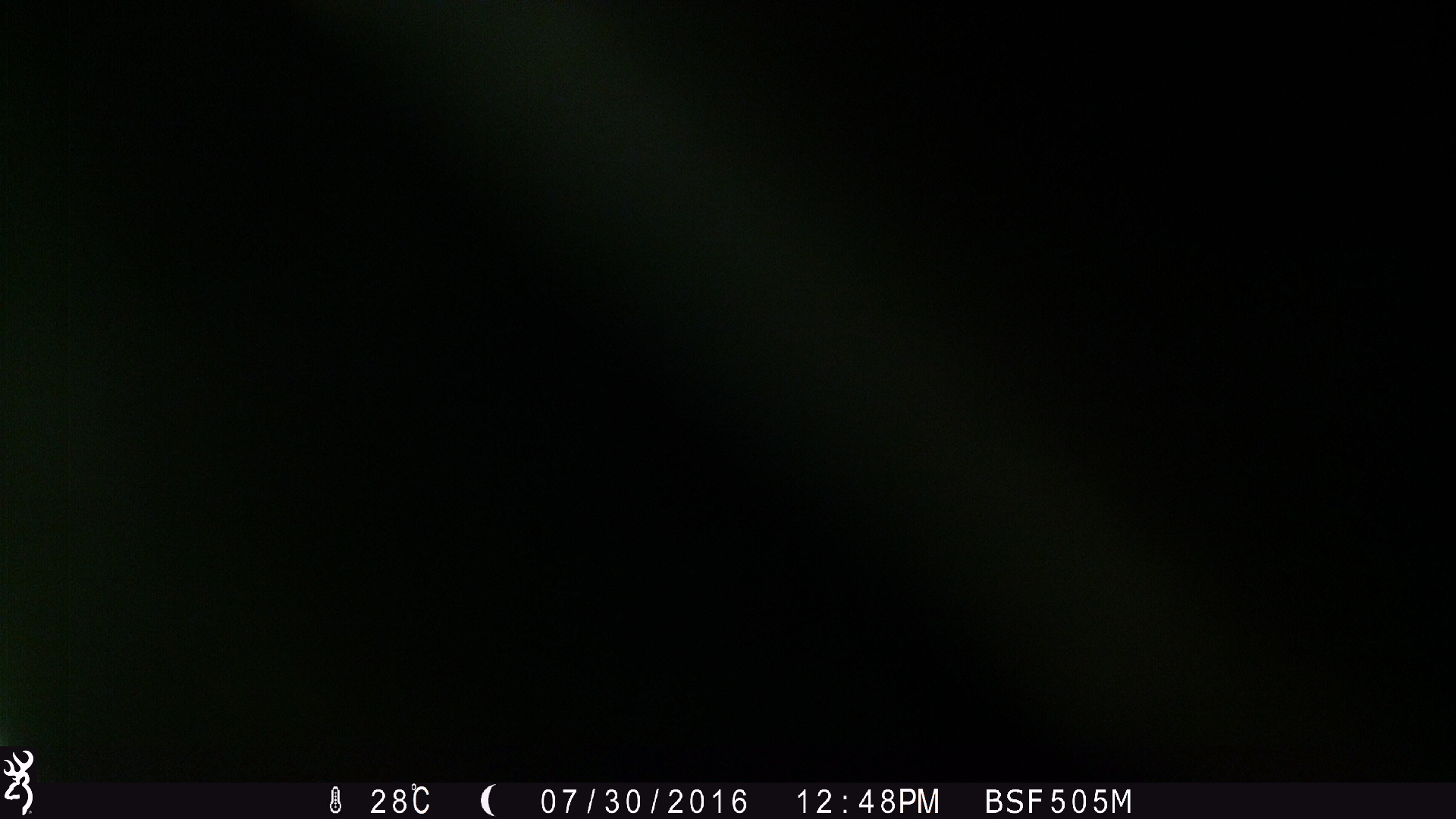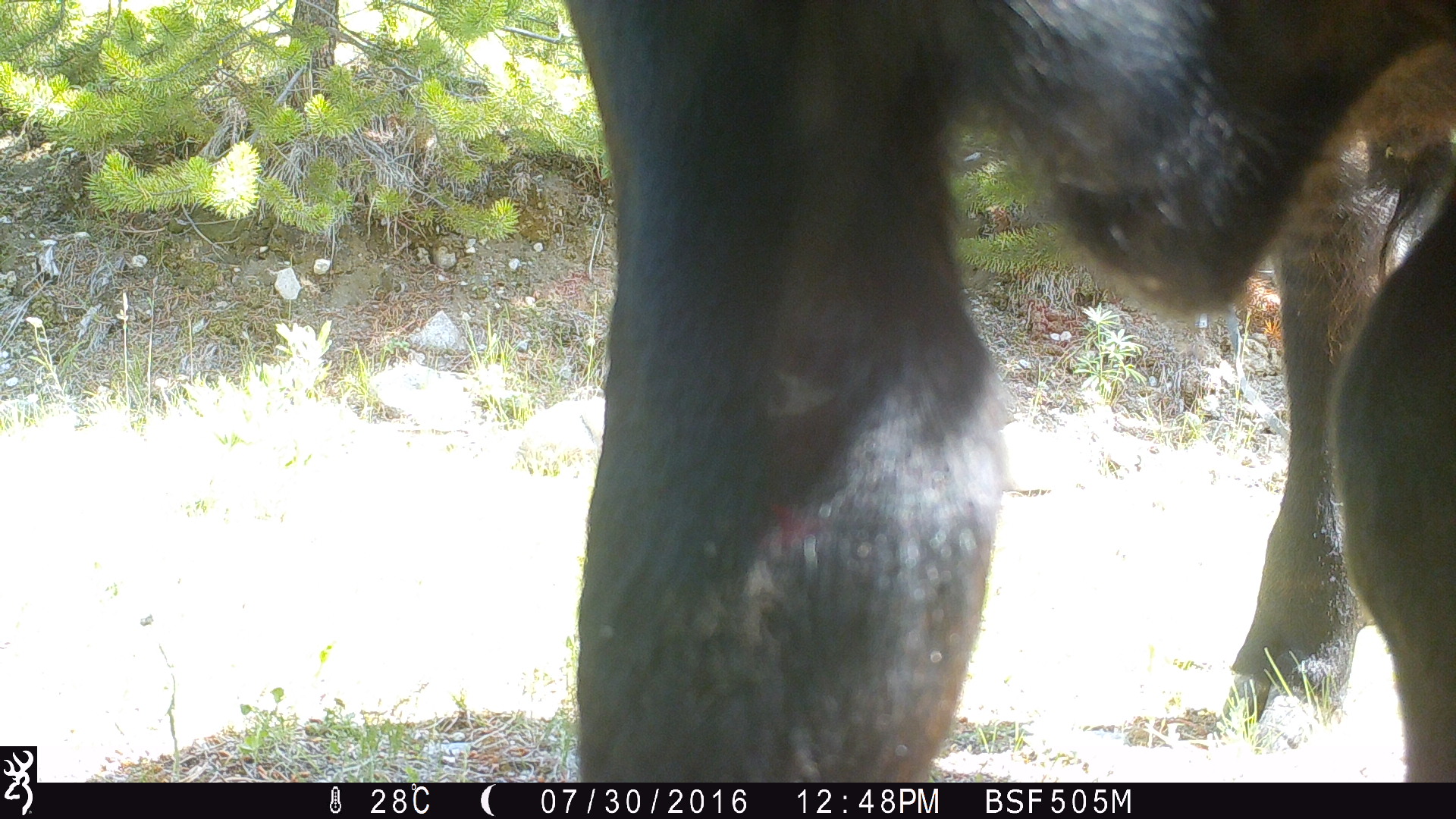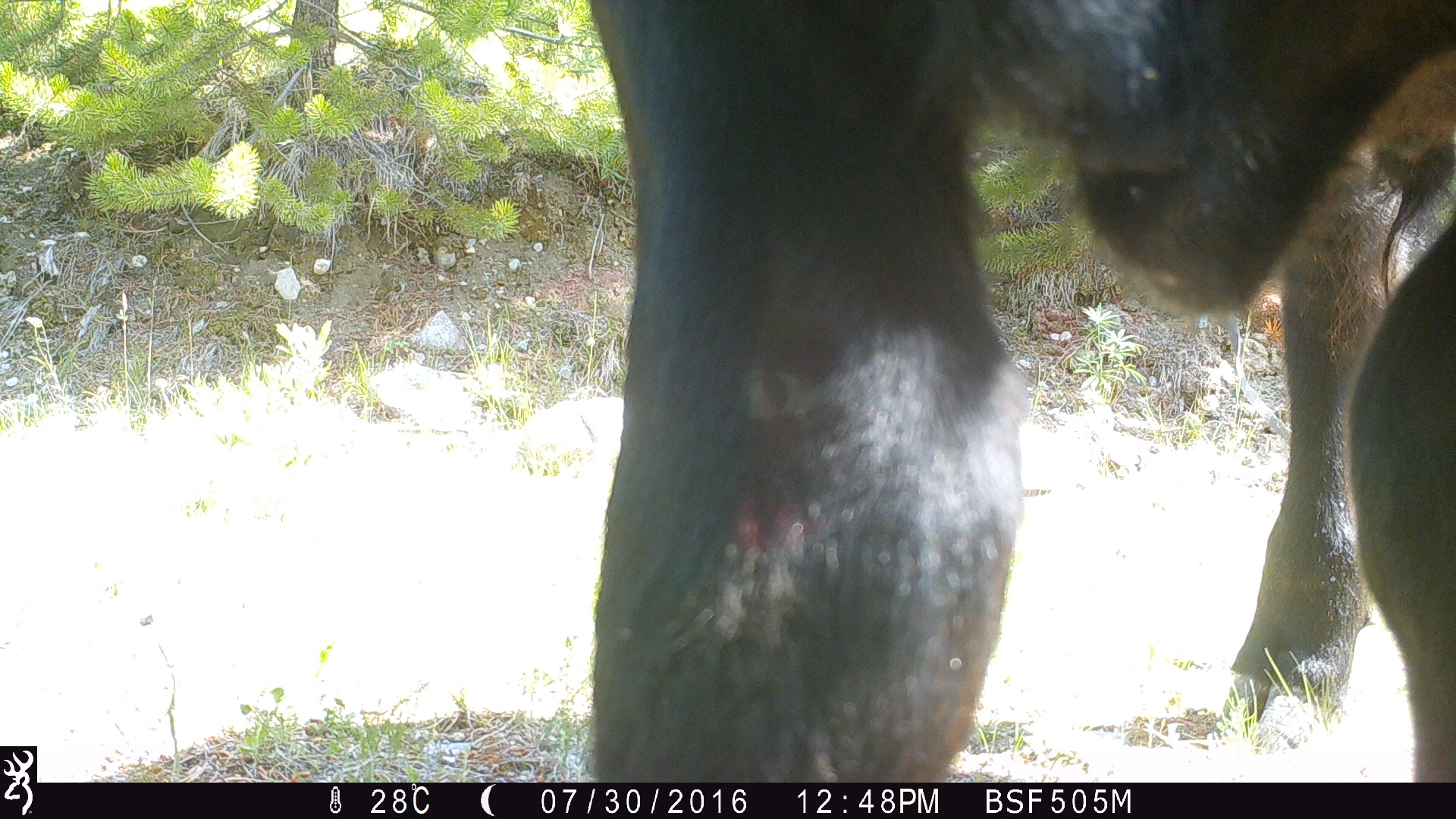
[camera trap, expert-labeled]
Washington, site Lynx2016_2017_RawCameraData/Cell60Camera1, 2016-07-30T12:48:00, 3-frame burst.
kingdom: Animalia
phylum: Chordata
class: Mammalia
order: Artiodactyla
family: Bovidae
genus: Bos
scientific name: Bos taurus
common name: domestic cattle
Domestic cattle (Bos taurus). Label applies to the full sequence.